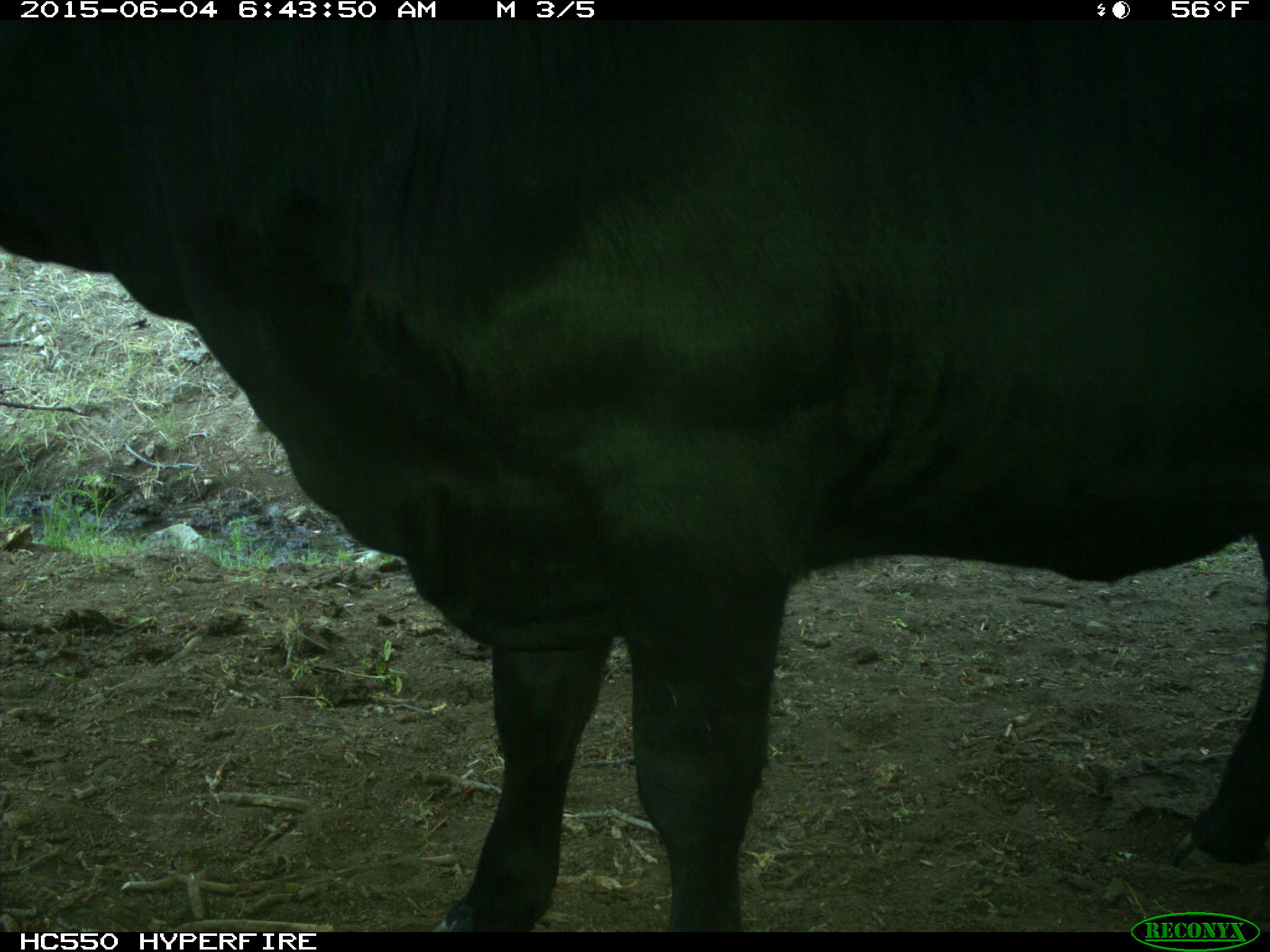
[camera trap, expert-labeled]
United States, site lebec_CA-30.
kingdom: Animalia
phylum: Chordata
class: Mammalia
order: Artiodactyla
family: Bovidae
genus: Bos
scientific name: Bos taurus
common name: domestic cow